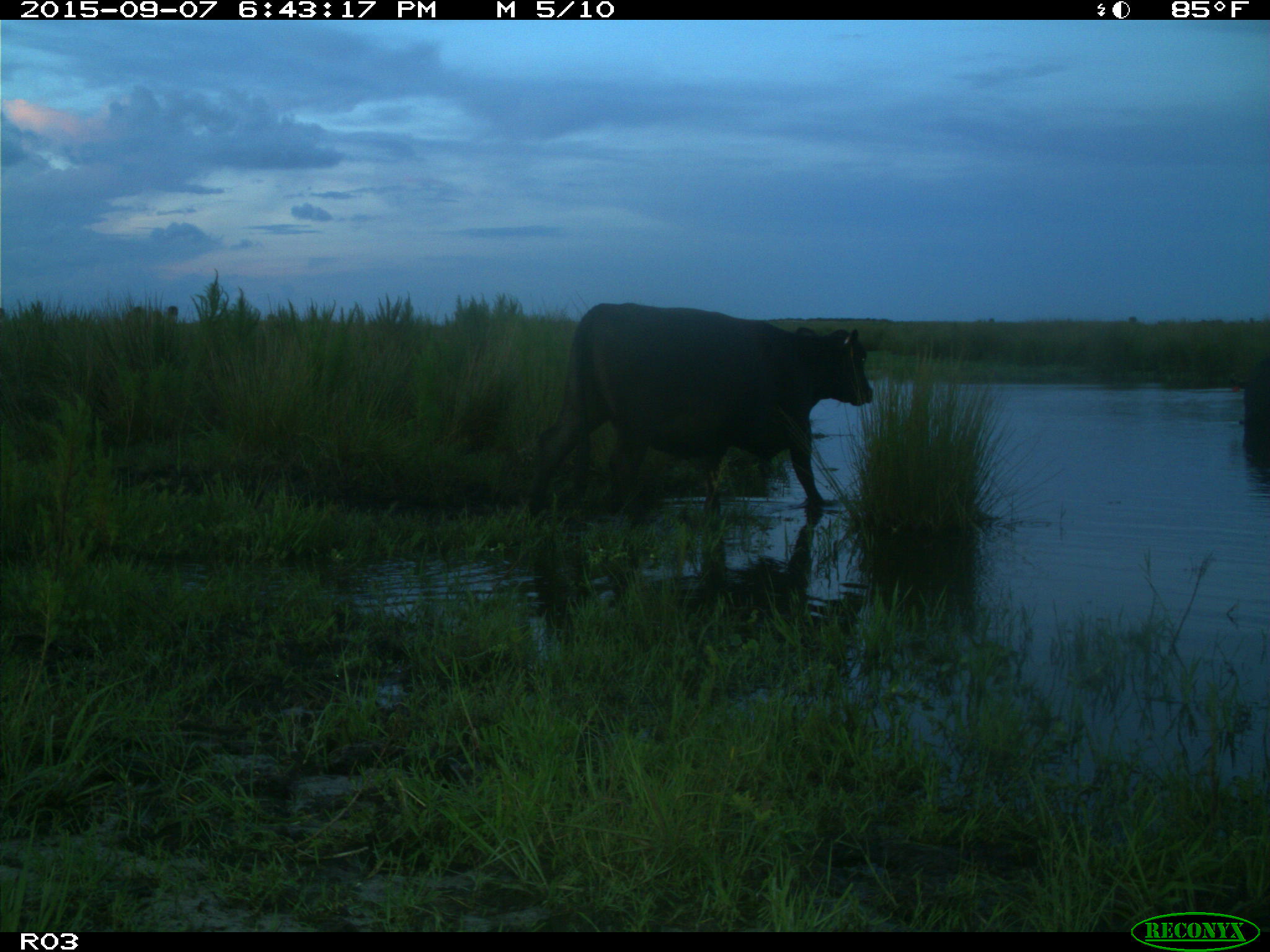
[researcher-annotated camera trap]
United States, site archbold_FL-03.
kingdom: Animalia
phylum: Chordata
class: Mammalia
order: Artiodactyla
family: Bovidae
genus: Bos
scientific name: Bos taurus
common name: domestic cow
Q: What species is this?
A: Bos taurus (domestic cow).